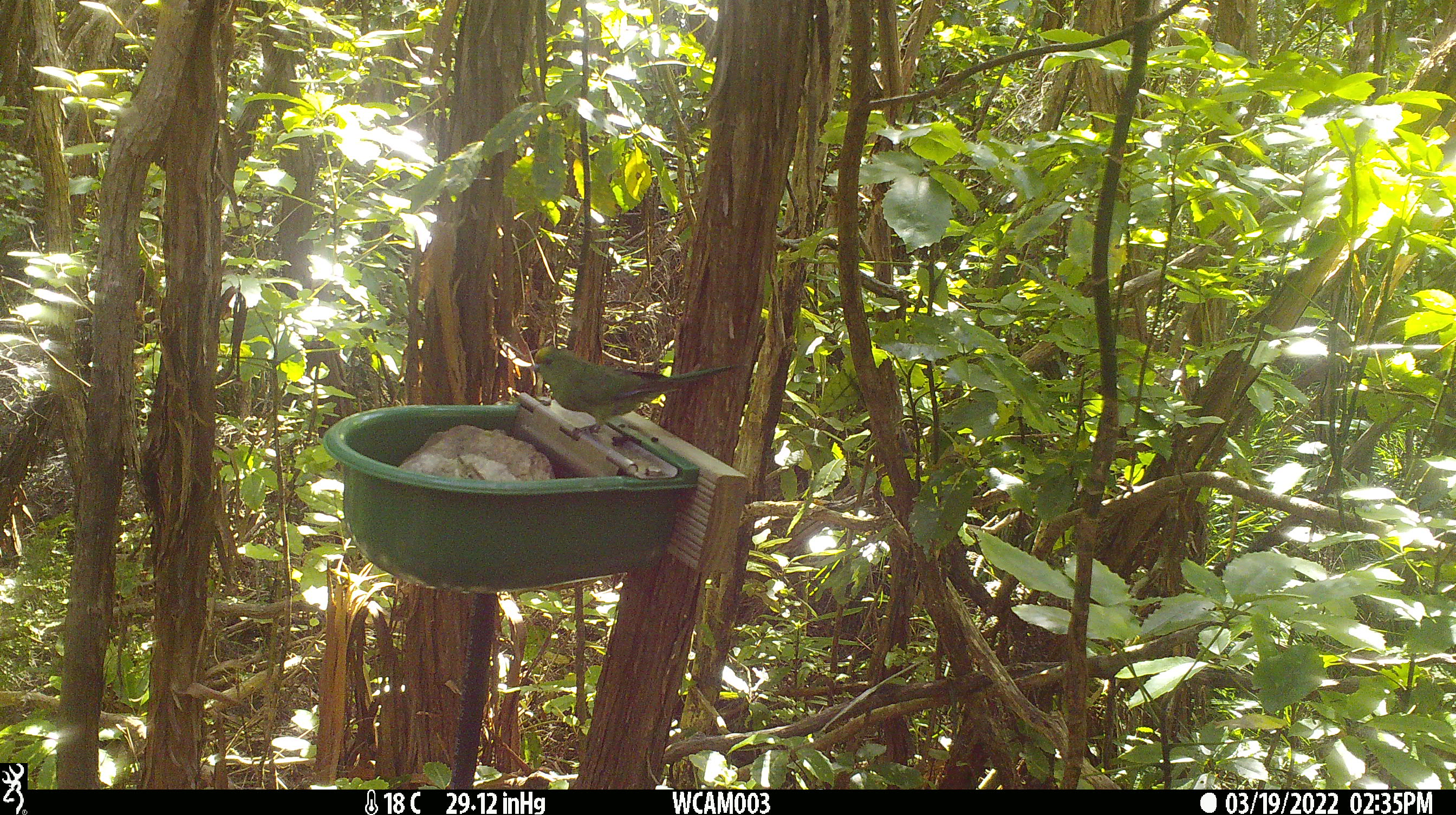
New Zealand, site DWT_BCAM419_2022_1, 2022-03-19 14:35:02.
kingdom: Animalia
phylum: Chordata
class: Aves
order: Psittaciformes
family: Psittaculidae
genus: Cyanoramphus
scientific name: Cyanoramphus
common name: parakeet